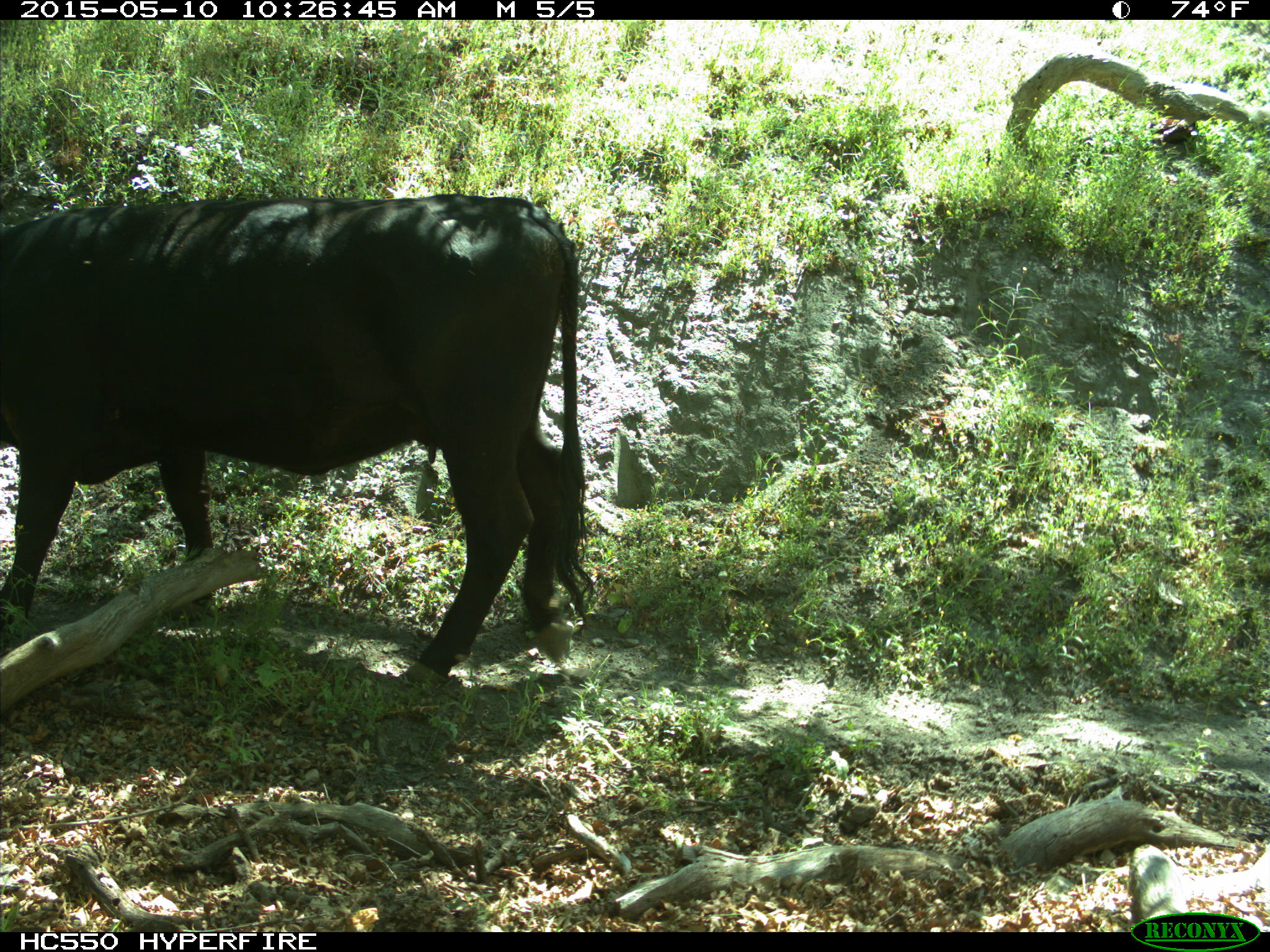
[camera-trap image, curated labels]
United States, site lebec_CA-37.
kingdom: Animalia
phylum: Chordata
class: Mammalia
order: Artiodactyla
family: Bovidae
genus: Bos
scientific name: Bos taurus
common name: domestic cow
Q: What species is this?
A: Bos taurus (domestic cow).